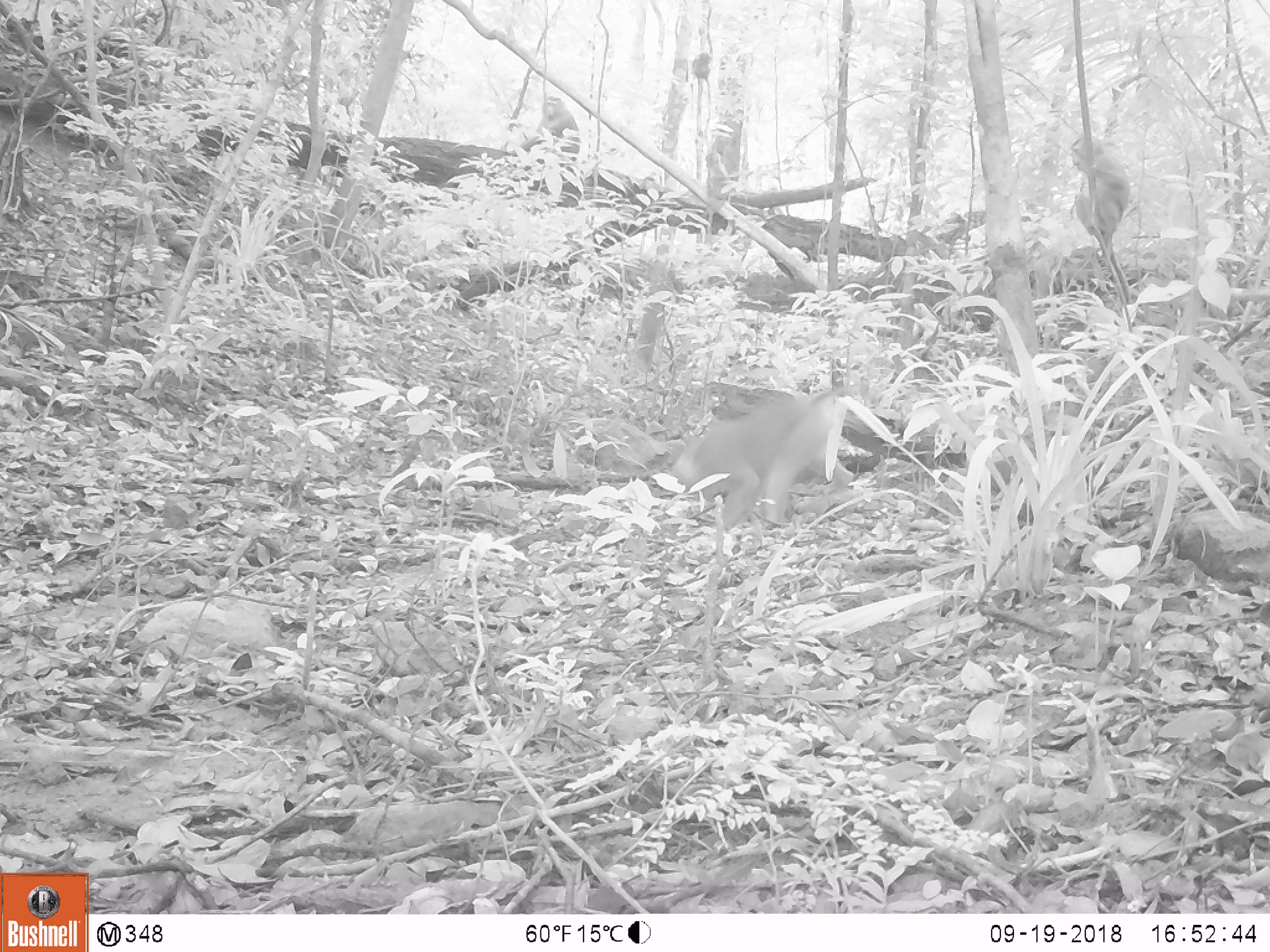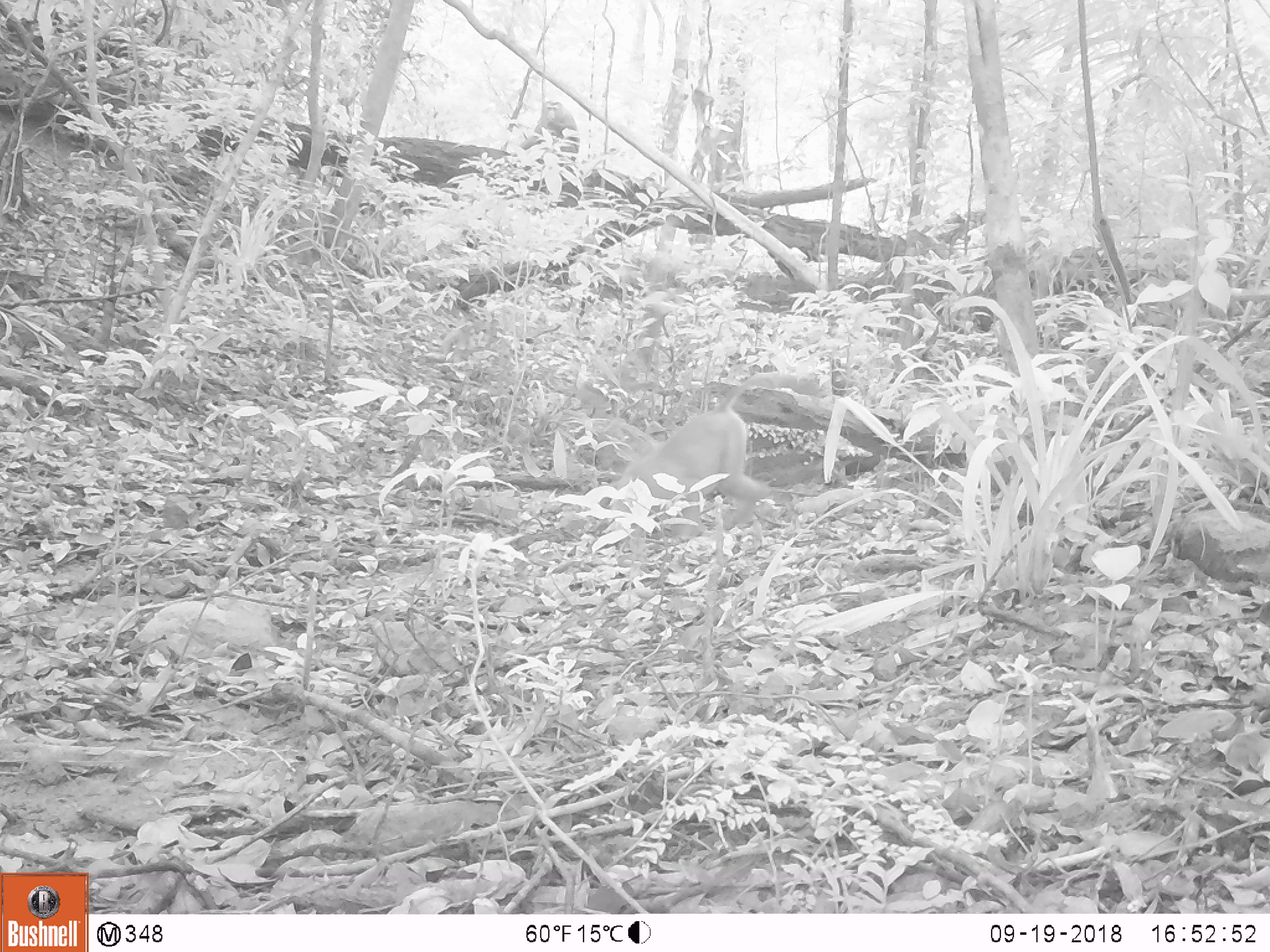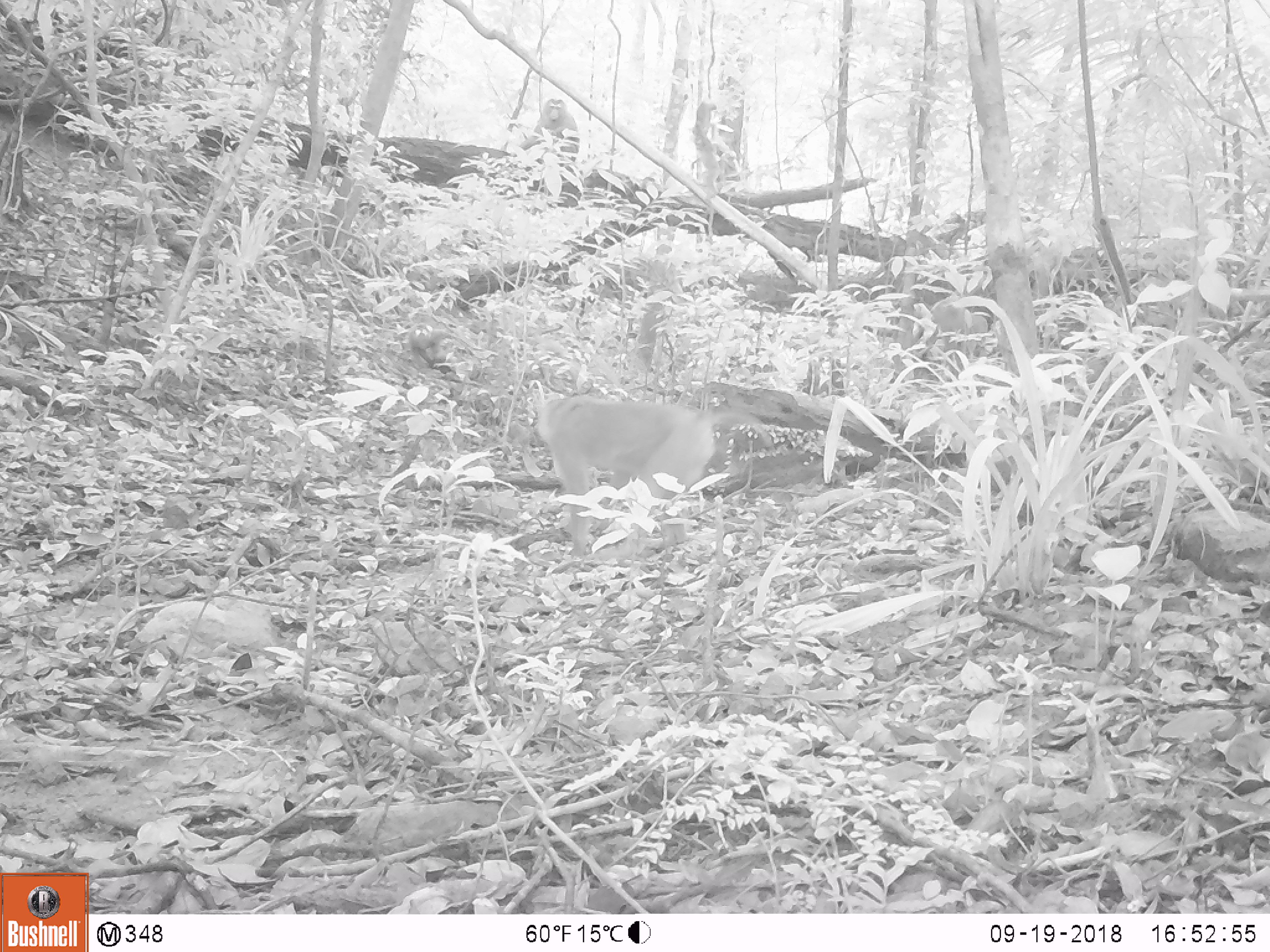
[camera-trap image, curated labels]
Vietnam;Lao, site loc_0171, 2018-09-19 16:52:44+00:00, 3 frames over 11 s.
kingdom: Animalia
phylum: Chordata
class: Mammalia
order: Primates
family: Cercopithecidae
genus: Macaca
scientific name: Macaca nemestrina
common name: pig-tailed macaque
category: pig tailed macaque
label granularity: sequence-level